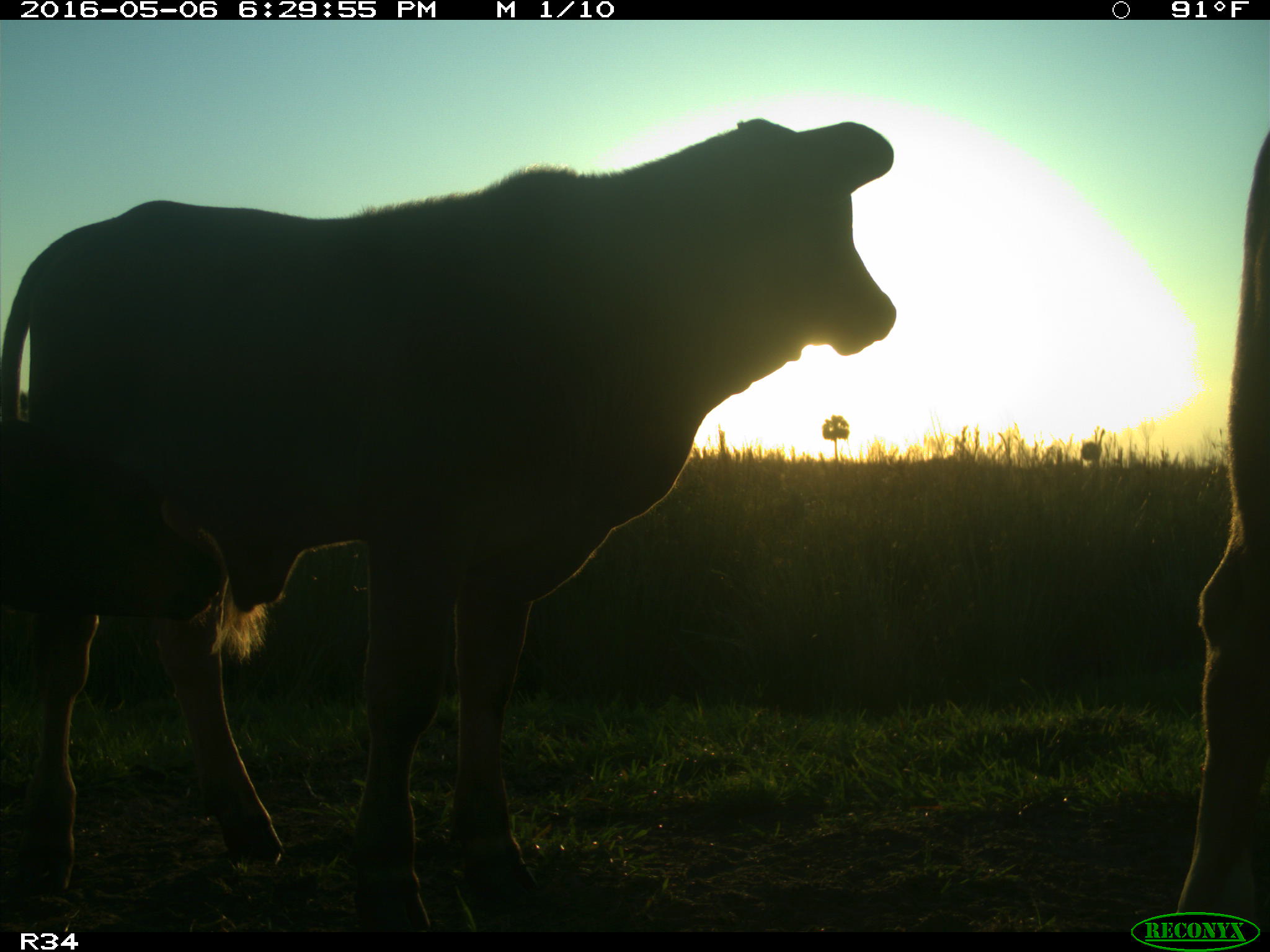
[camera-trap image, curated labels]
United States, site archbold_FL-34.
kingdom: Animalia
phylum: Chordata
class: Mammalia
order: Artiodactyla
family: Bovidae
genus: Bos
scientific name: Bos taurus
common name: domestic cow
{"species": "Bos taurus (domestic cow)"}